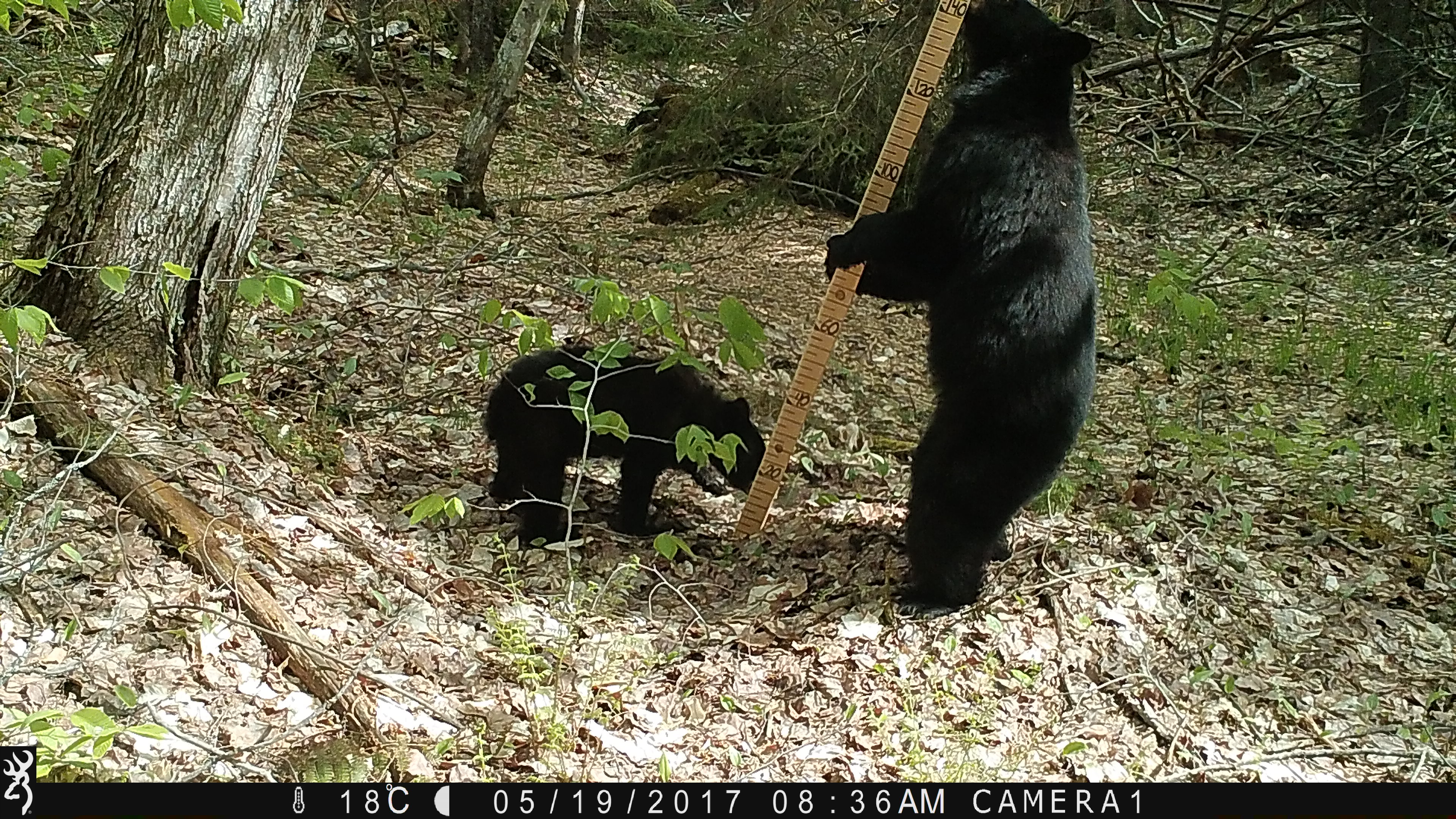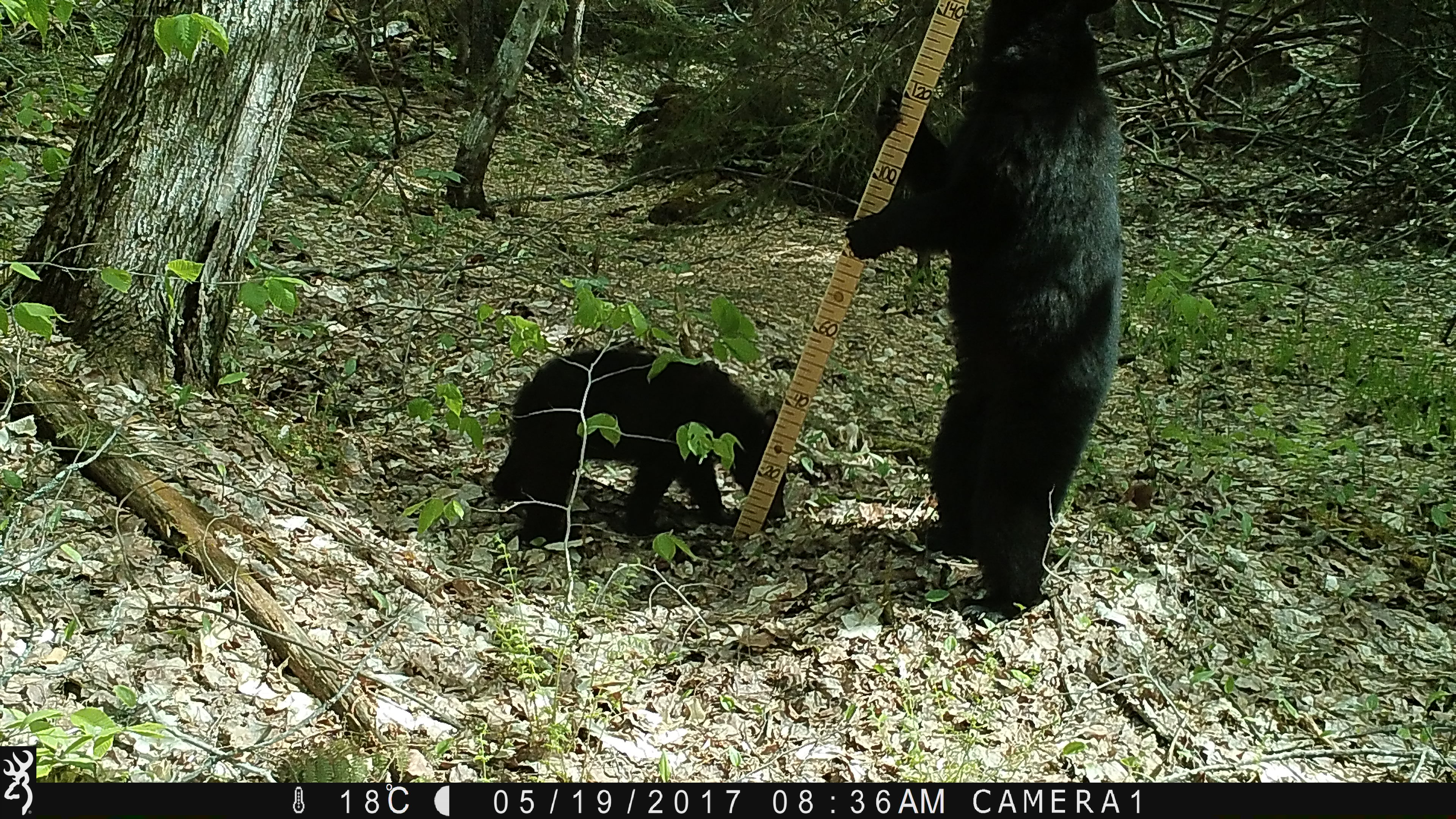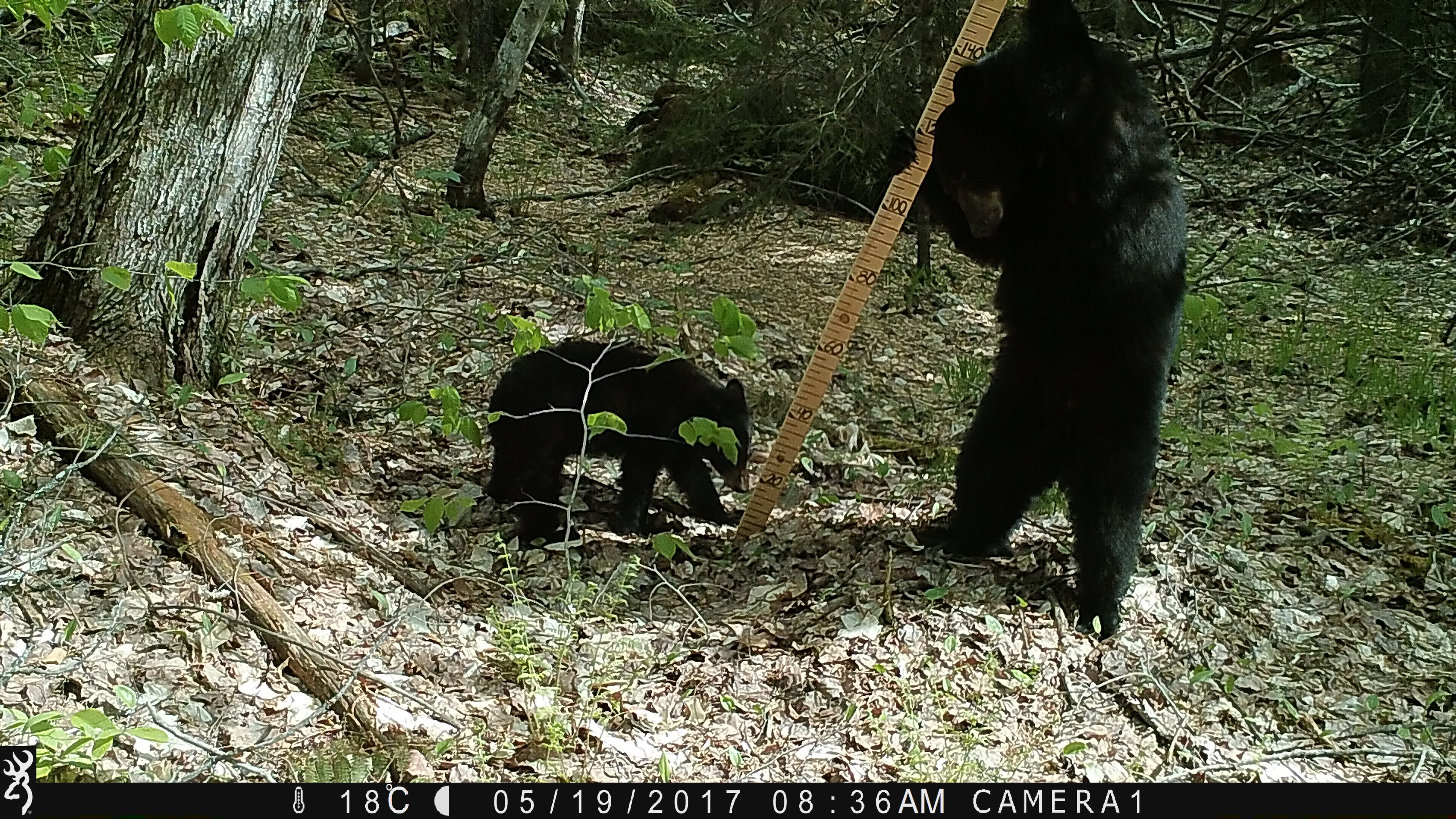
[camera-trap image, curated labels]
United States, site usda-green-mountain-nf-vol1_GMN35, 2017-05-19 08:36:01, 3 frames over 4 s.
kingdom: Animalia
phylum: Chordata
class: Mammalia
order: Carnivora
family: Ursidae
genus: Ursus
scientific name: Ursus americanus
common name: black bear